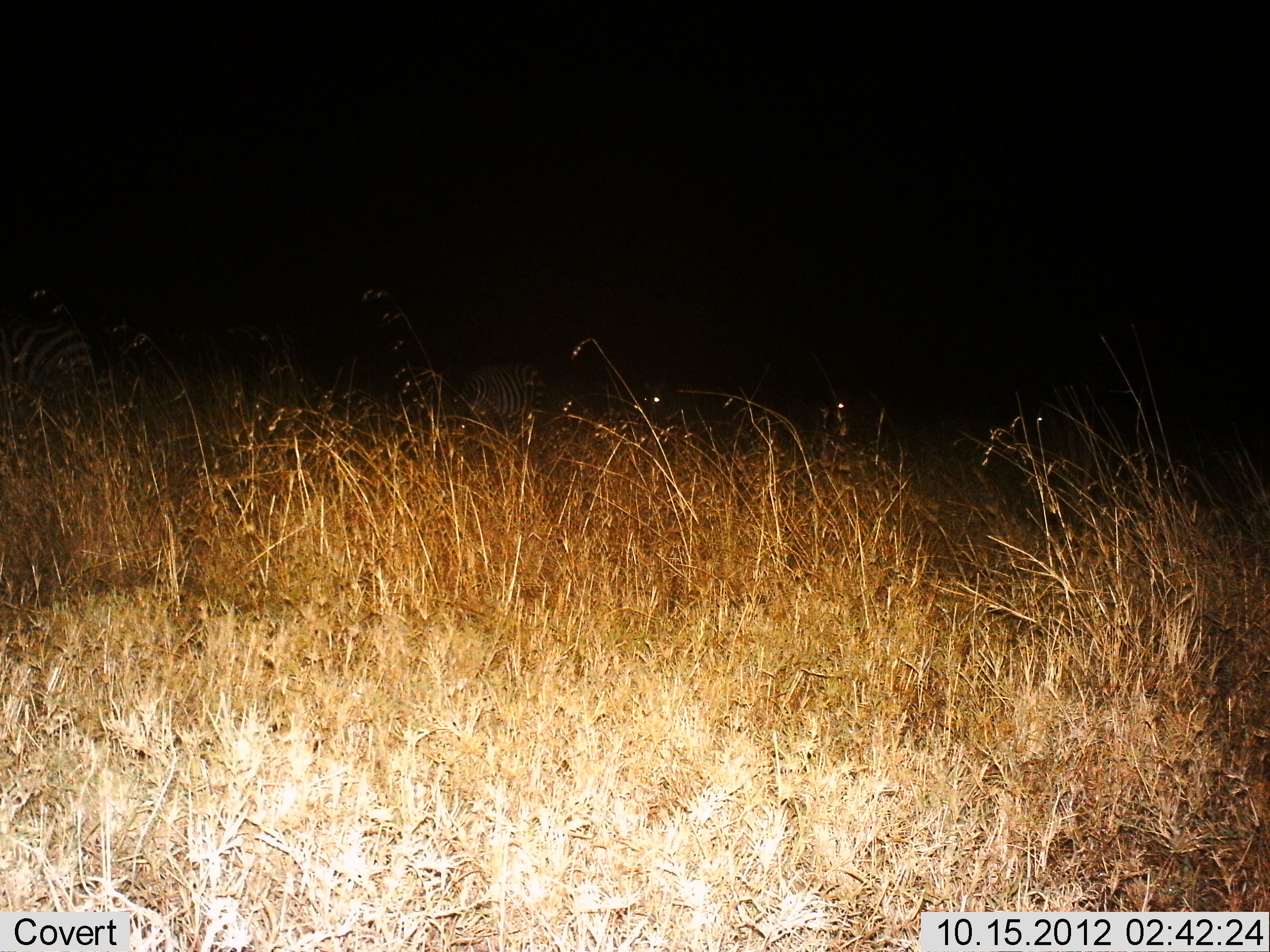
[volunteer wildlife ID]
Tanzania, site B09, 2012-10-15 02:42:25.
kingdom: Animalia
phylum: Chordata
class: Mammalia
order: Perissodactyla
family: Equidae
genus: Equus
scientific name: Equus quagga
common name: plains zebra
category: zebra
Zebra (plains zebra) (Equus quagga), count 2. Behavior (volunteer vote fractions): standing 70%, resting 20%, moving 0%, interacting 0%. Young present (vote fraction): 0%. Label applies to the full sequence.